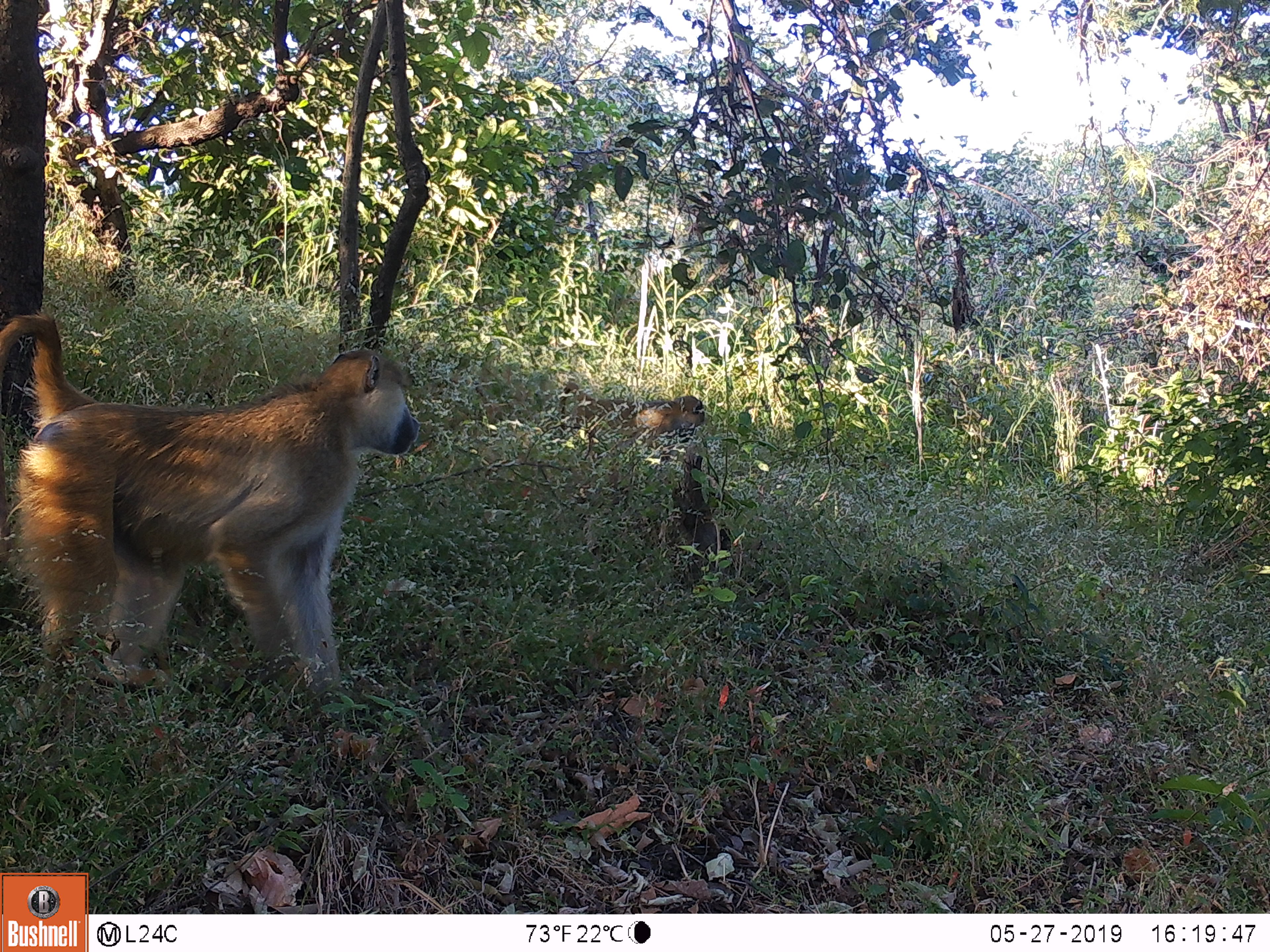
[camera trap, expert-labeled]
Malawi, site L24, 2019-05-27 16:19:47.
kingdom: Animalia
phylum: Chordata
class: Mammalia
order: Primates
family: Cercopithecidae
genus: Papio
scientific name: Papio cynocephalus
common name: yellow baboon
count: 2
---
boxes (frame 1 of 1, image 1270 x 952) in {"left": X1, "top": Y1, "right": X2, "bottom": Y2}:
yellow baboon: {"left": 0, "top": 288, "right": 427, "bottom": 756}; {"left": 541, "top": 371, "right": 725, "bottom": 467}